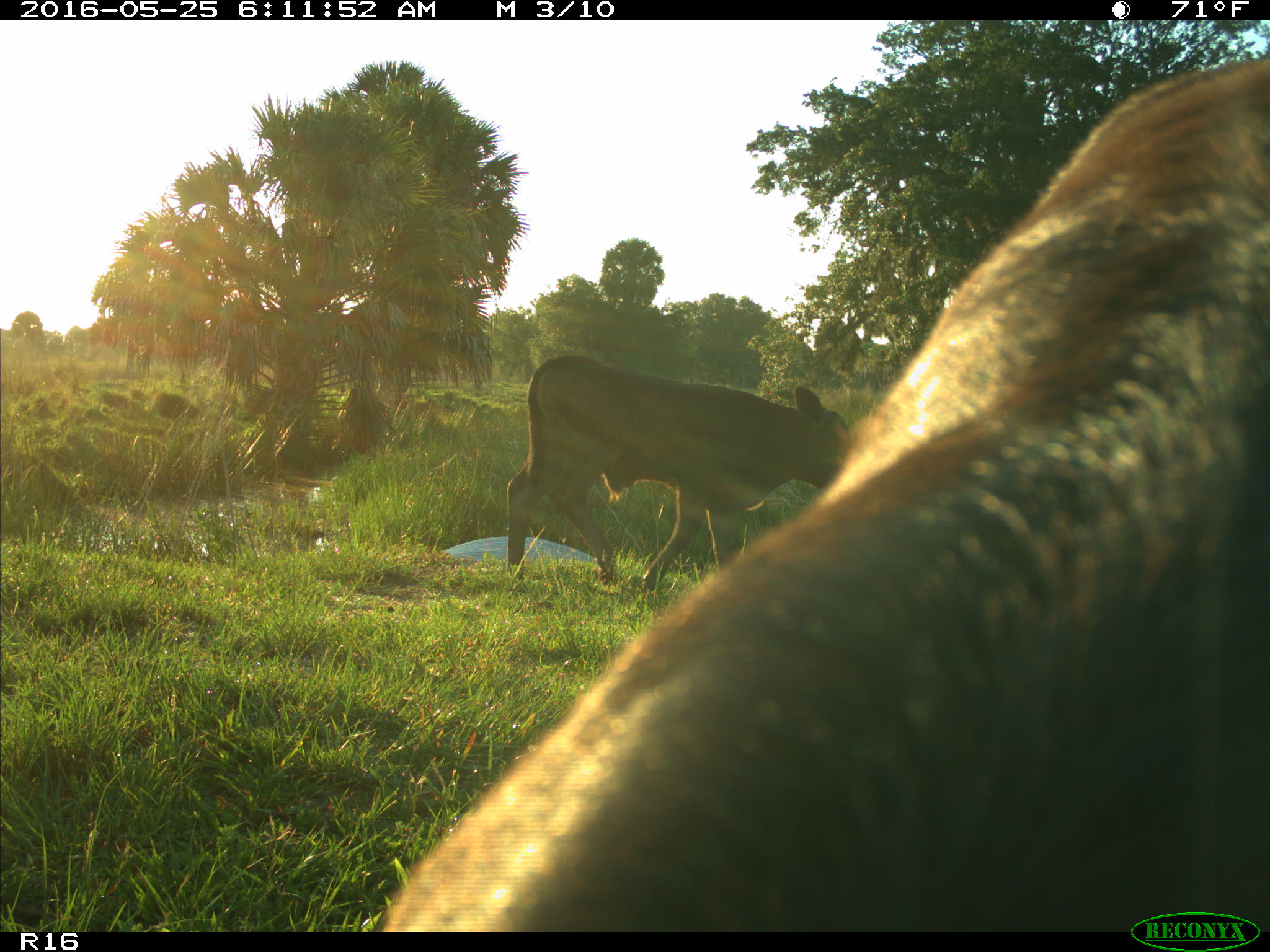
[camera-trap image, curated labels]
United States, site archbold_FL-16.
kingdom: Animalia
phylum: Chordata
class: Mammalia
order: Artiodactyla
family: Bovidae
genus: Bos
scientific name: Bos taurus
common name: domestic cow